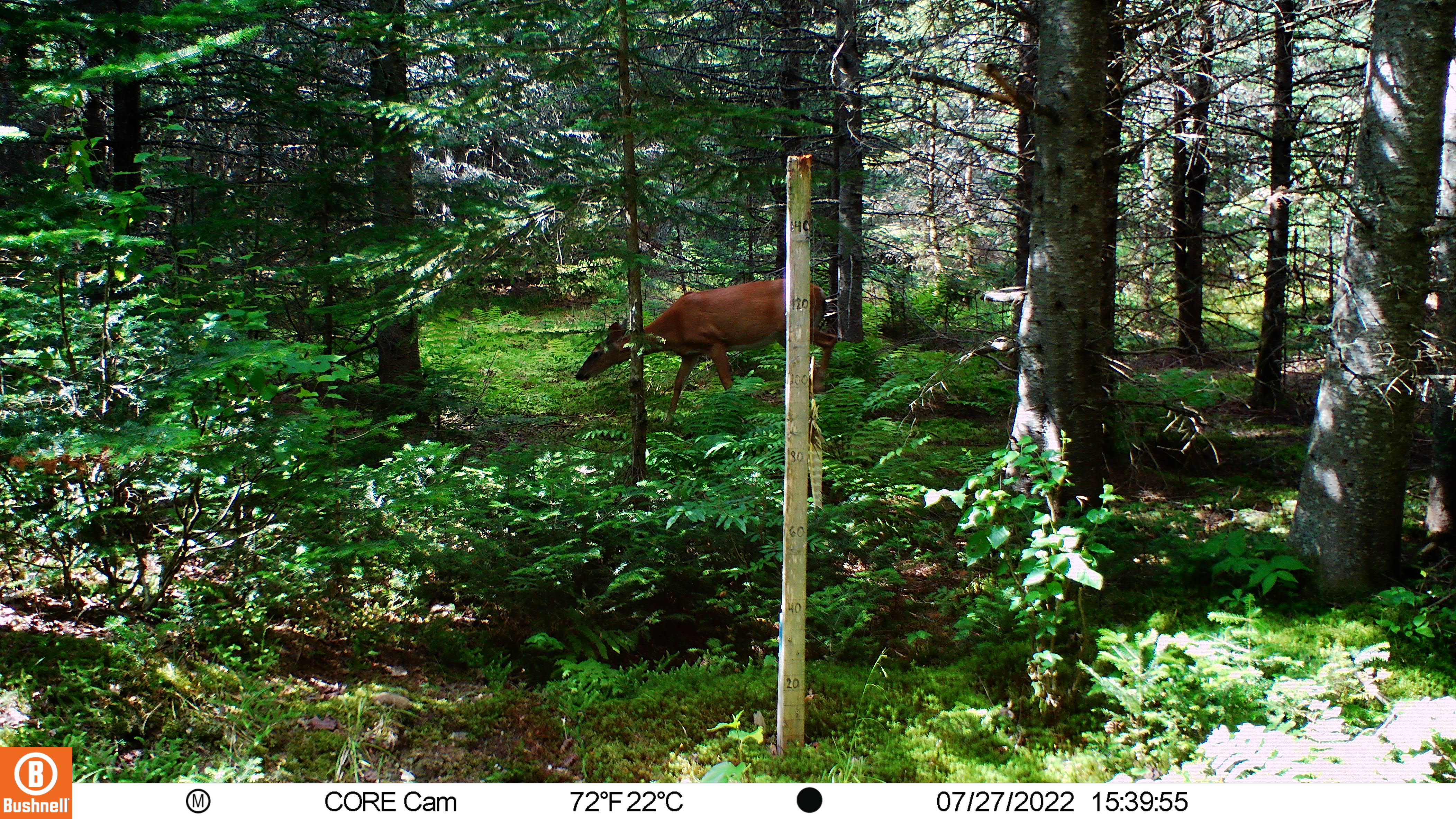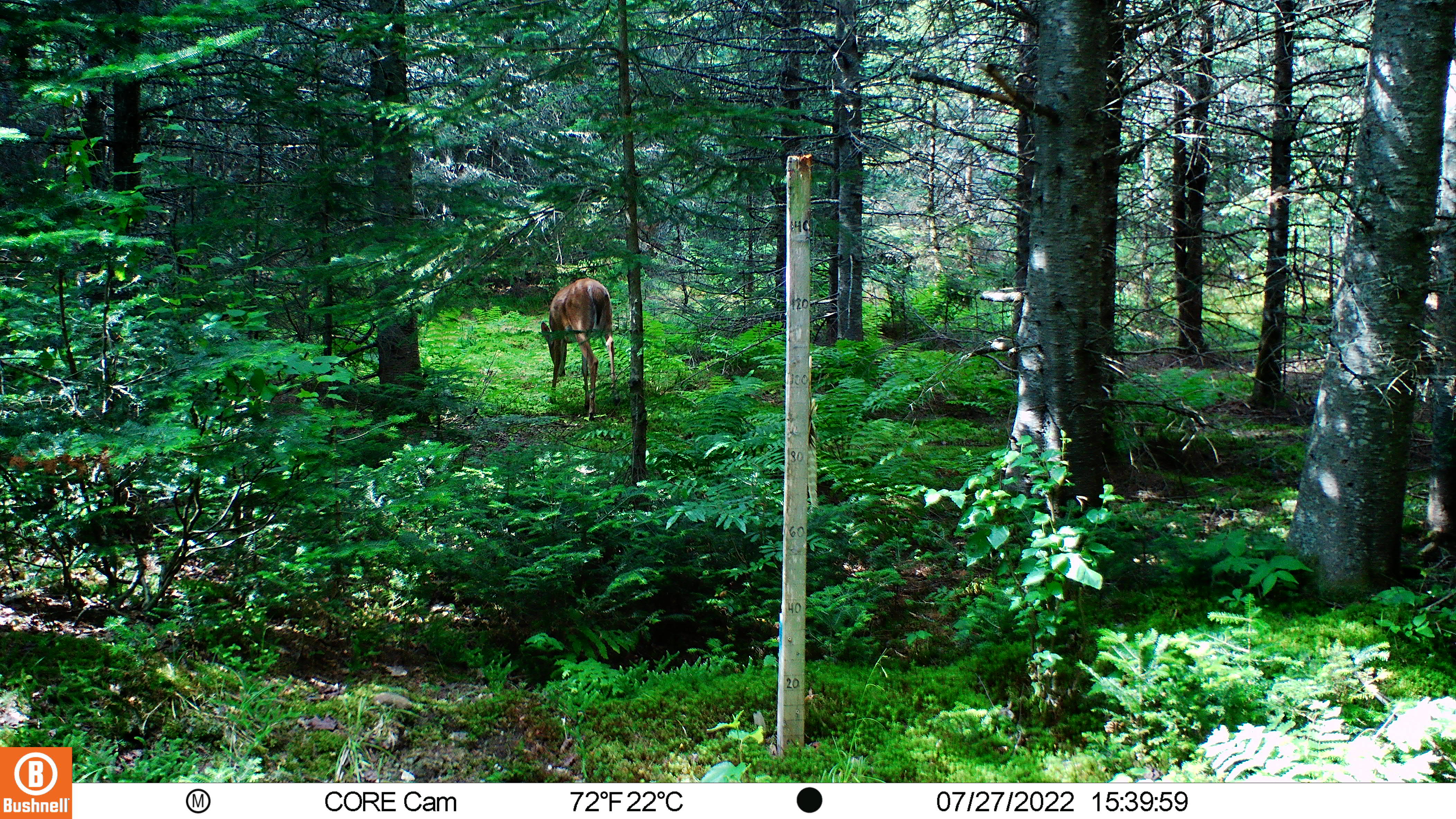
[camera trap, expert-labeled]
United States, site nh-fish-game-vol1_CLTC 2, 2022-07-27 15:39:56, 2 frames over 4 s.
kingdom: Animalia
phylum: Chordata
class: Mammalia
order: Artiodactyla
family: Cervidae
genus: Odocoileus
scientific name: Odocoileus virginianus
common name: white-tailed deer